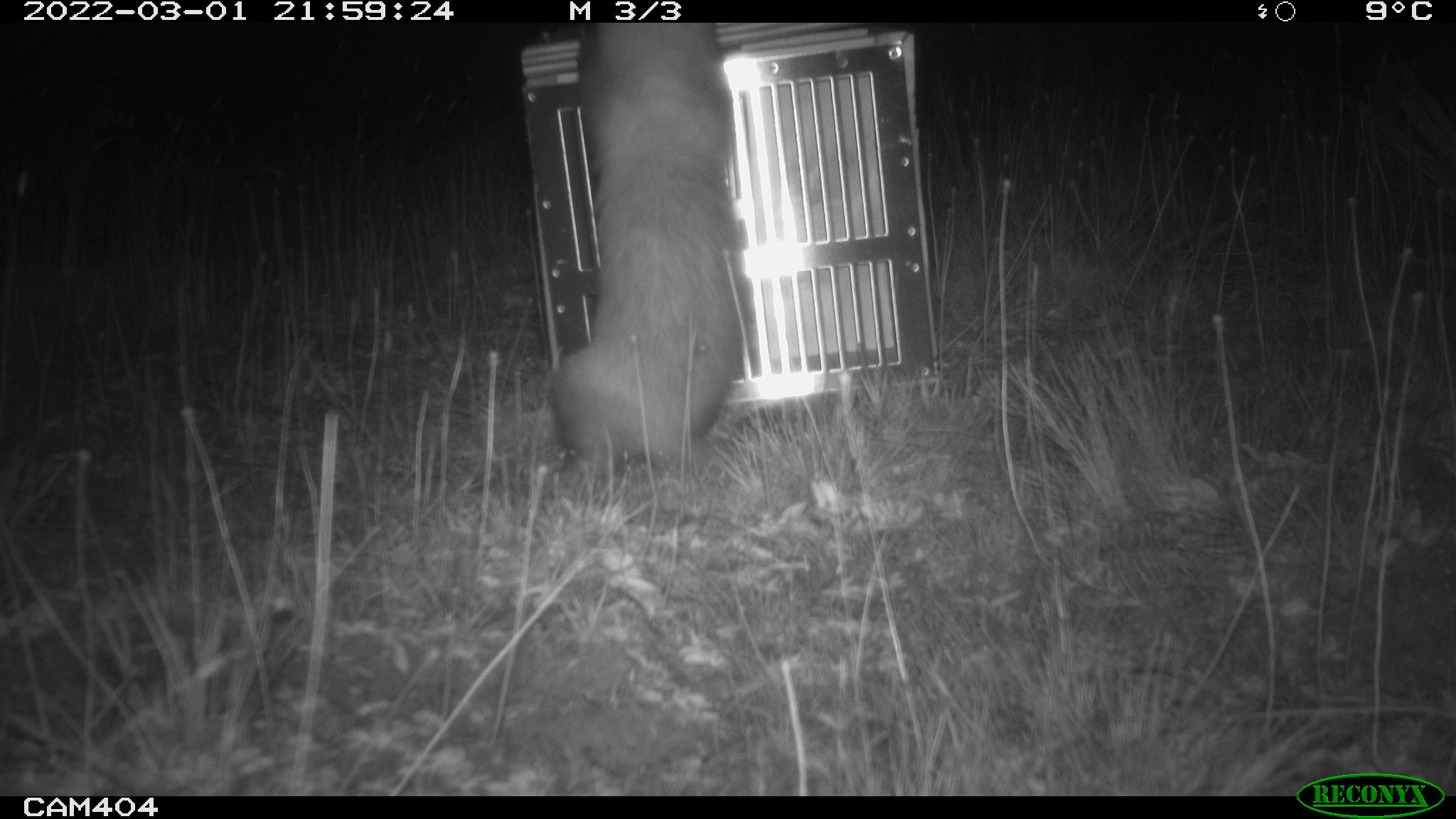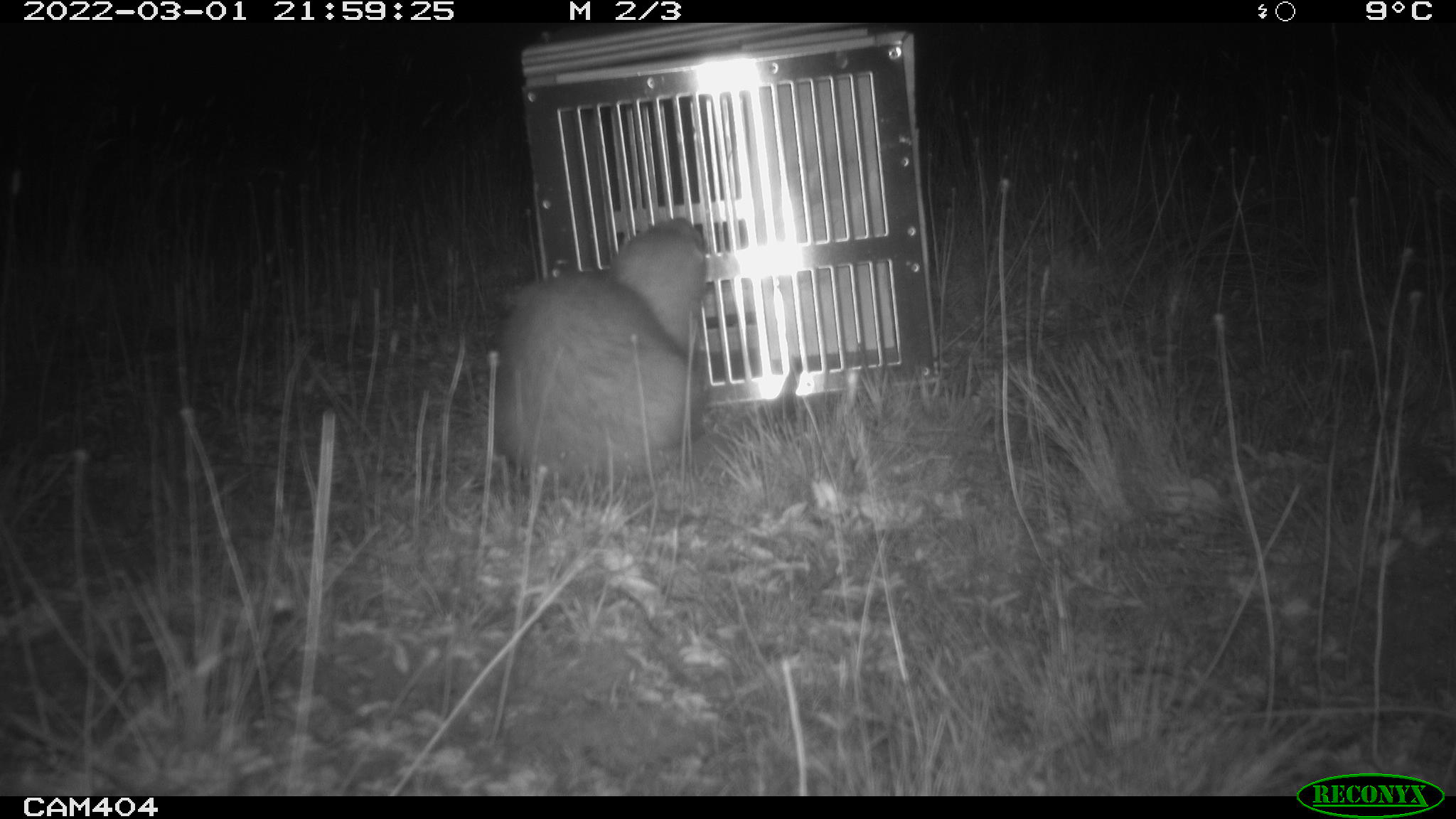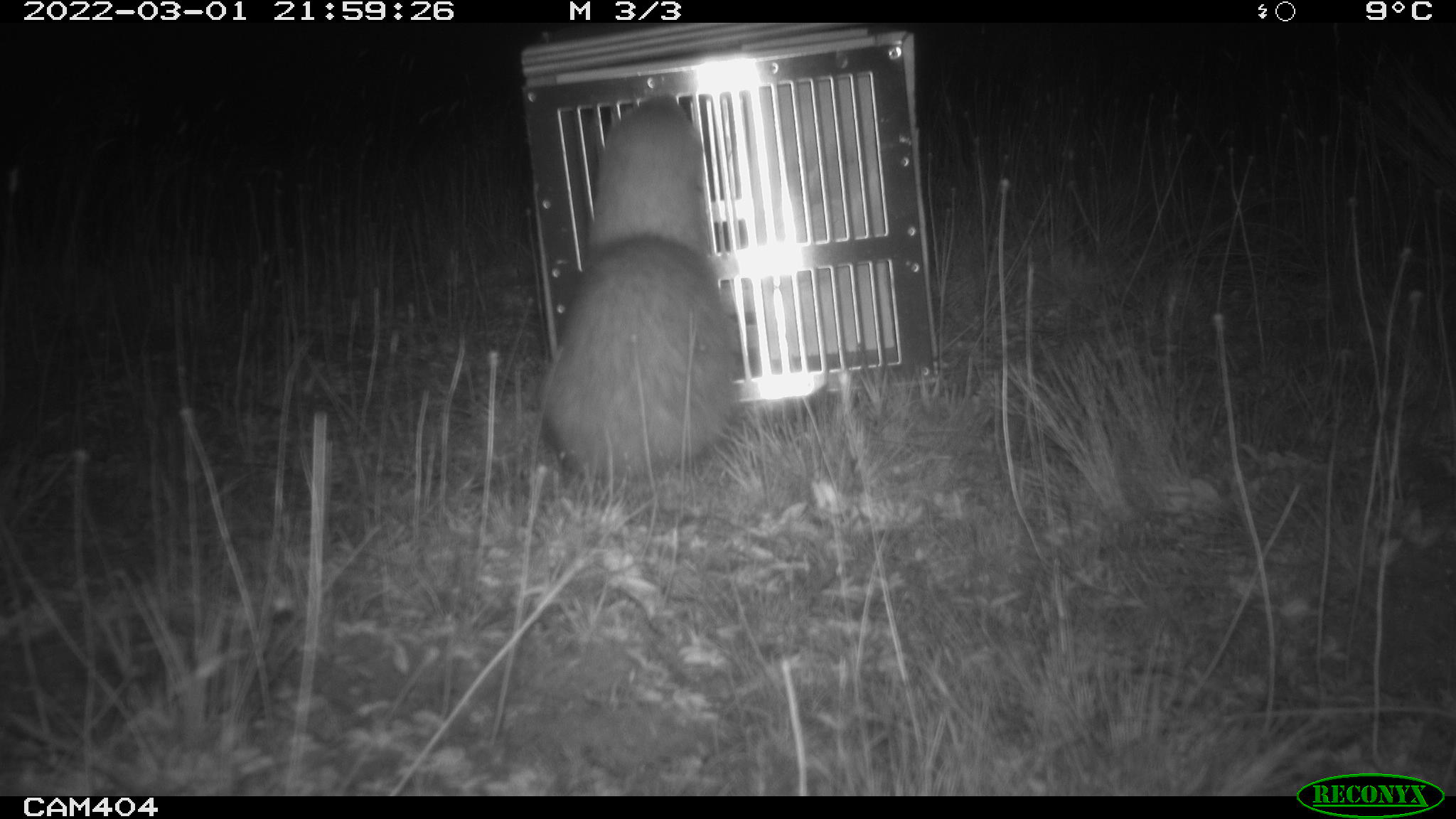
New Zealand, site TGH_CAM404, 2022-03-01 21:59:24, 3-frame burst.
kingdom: Animalia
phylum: Chordata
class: Mammalia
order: Carnivora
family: Mustelidae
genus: Mustela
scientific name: Mustela furo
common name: ferret